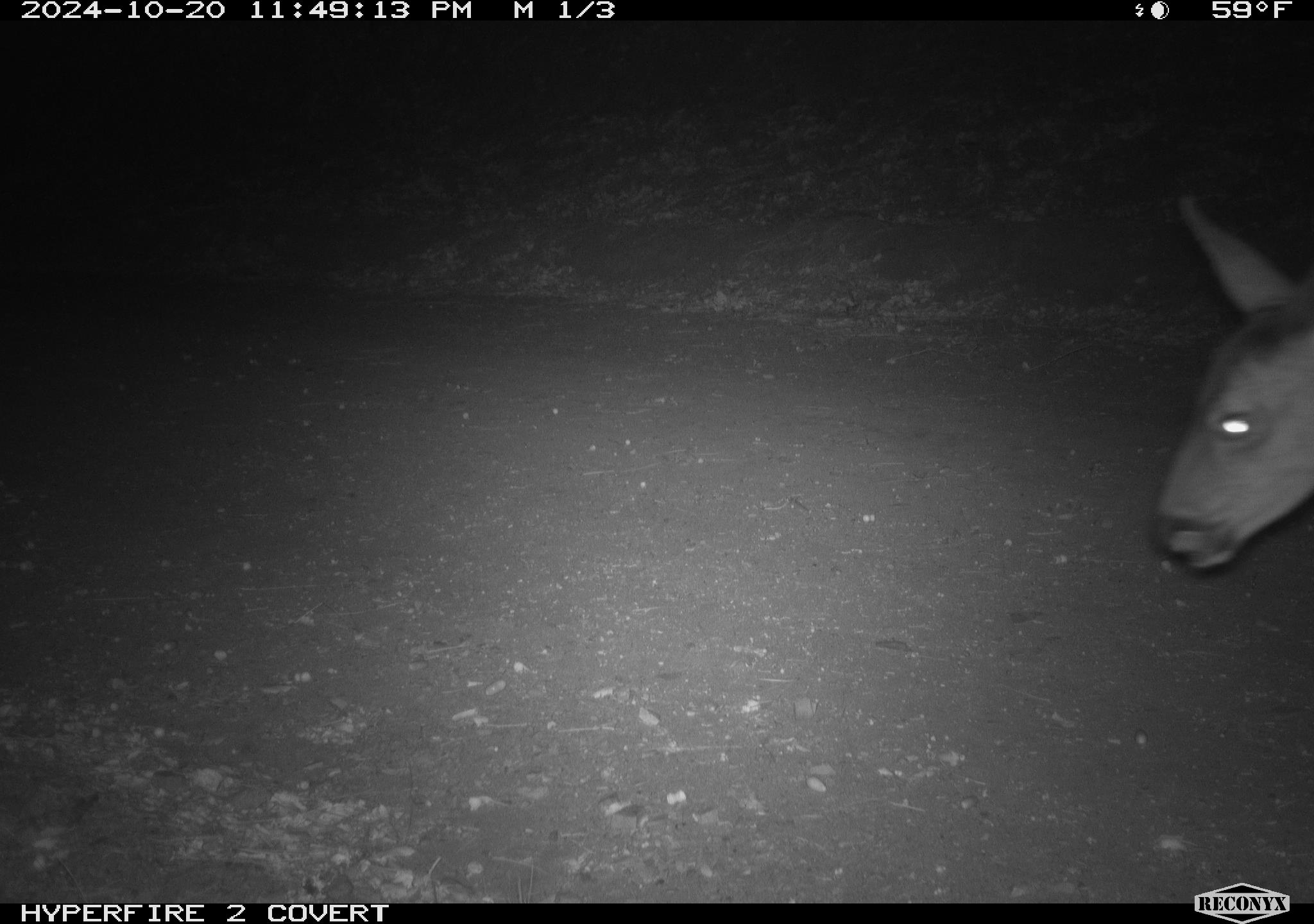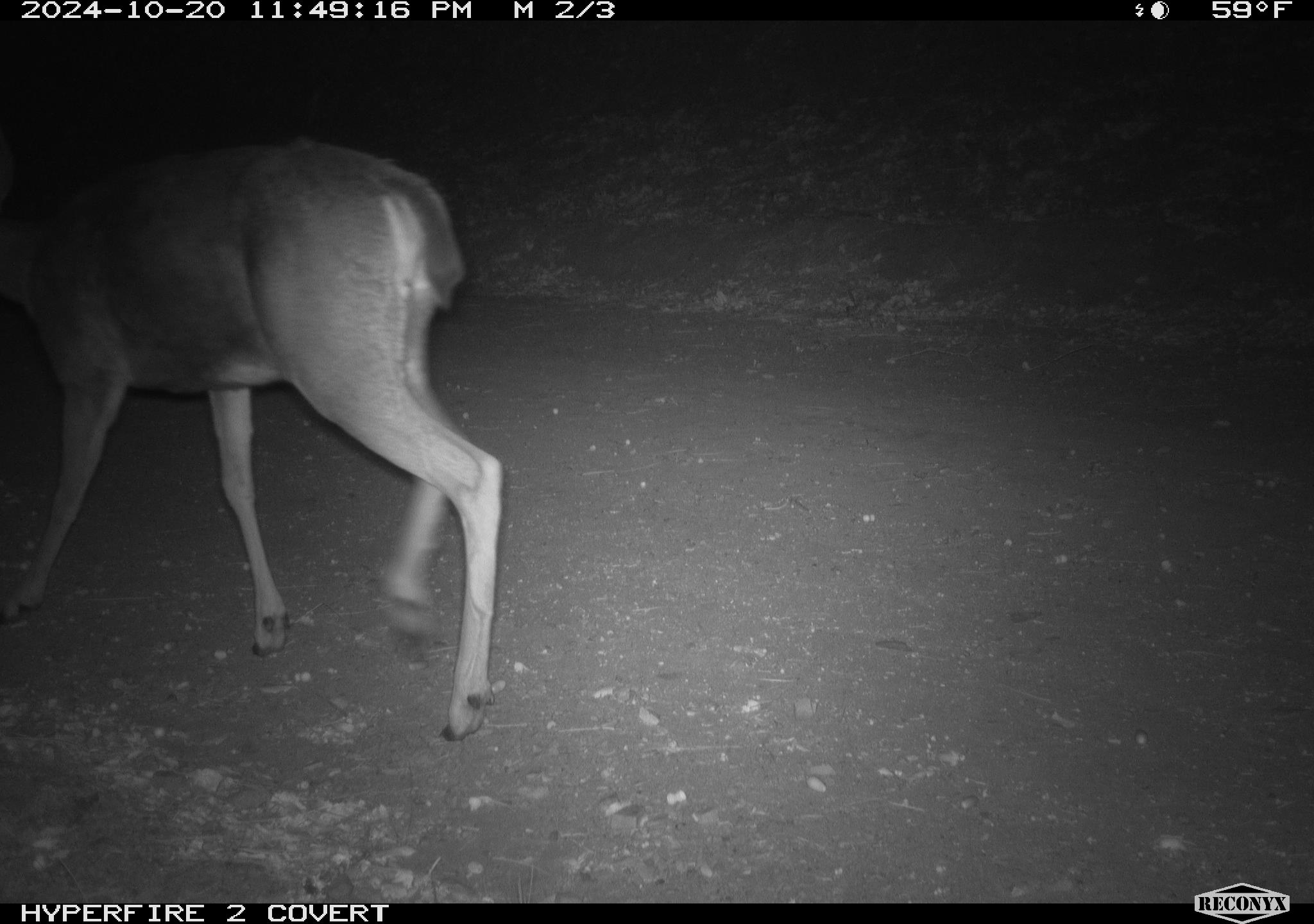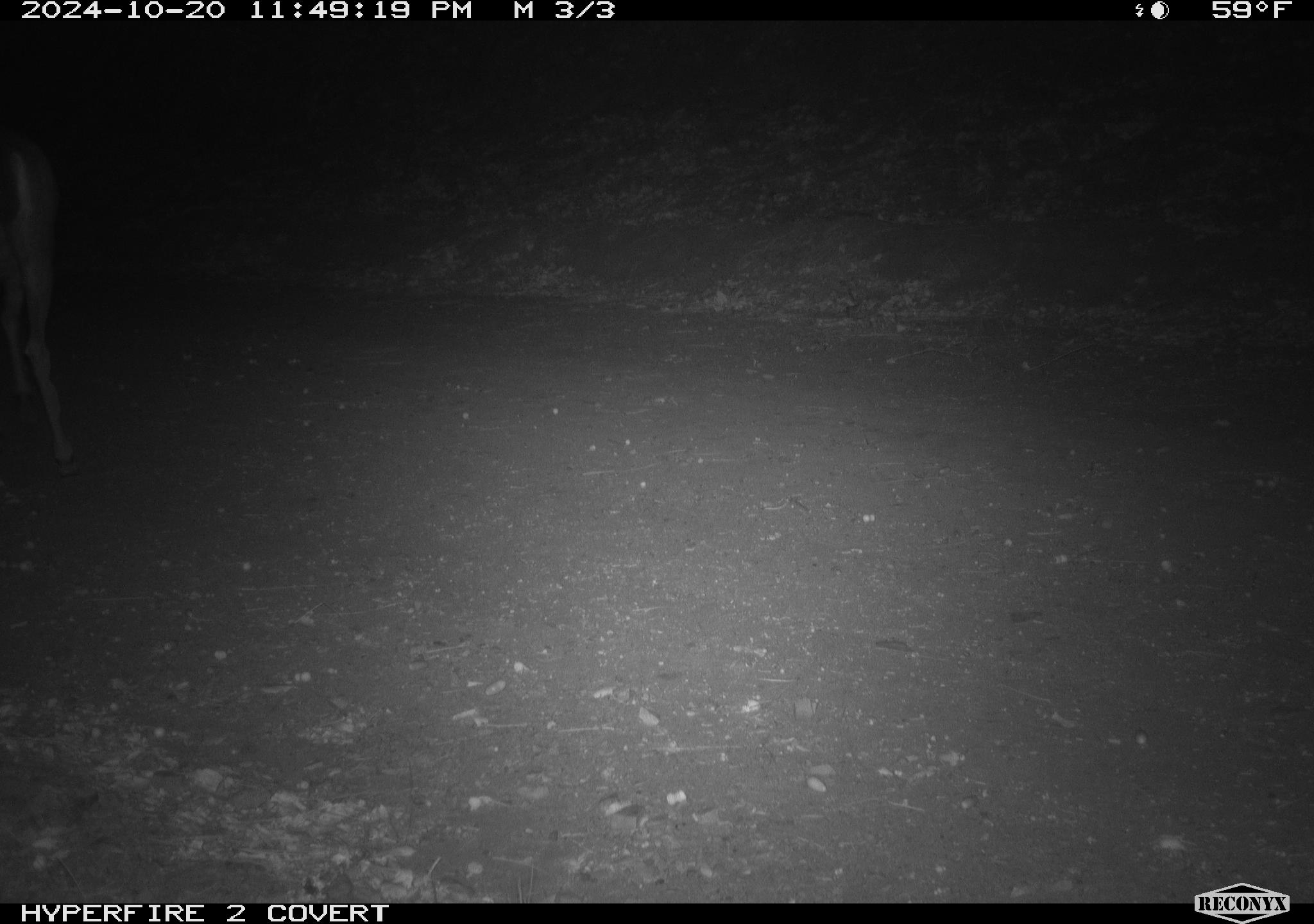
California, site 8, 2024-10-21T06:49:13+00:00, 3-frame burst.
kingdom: Animalia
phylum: Chordata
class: Mammalia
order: Artiodactyla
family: Cervidae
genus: Odocoileus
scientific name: Odocoileus hemionus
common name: mule deer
Mule deer (Odocoileus hemionus).